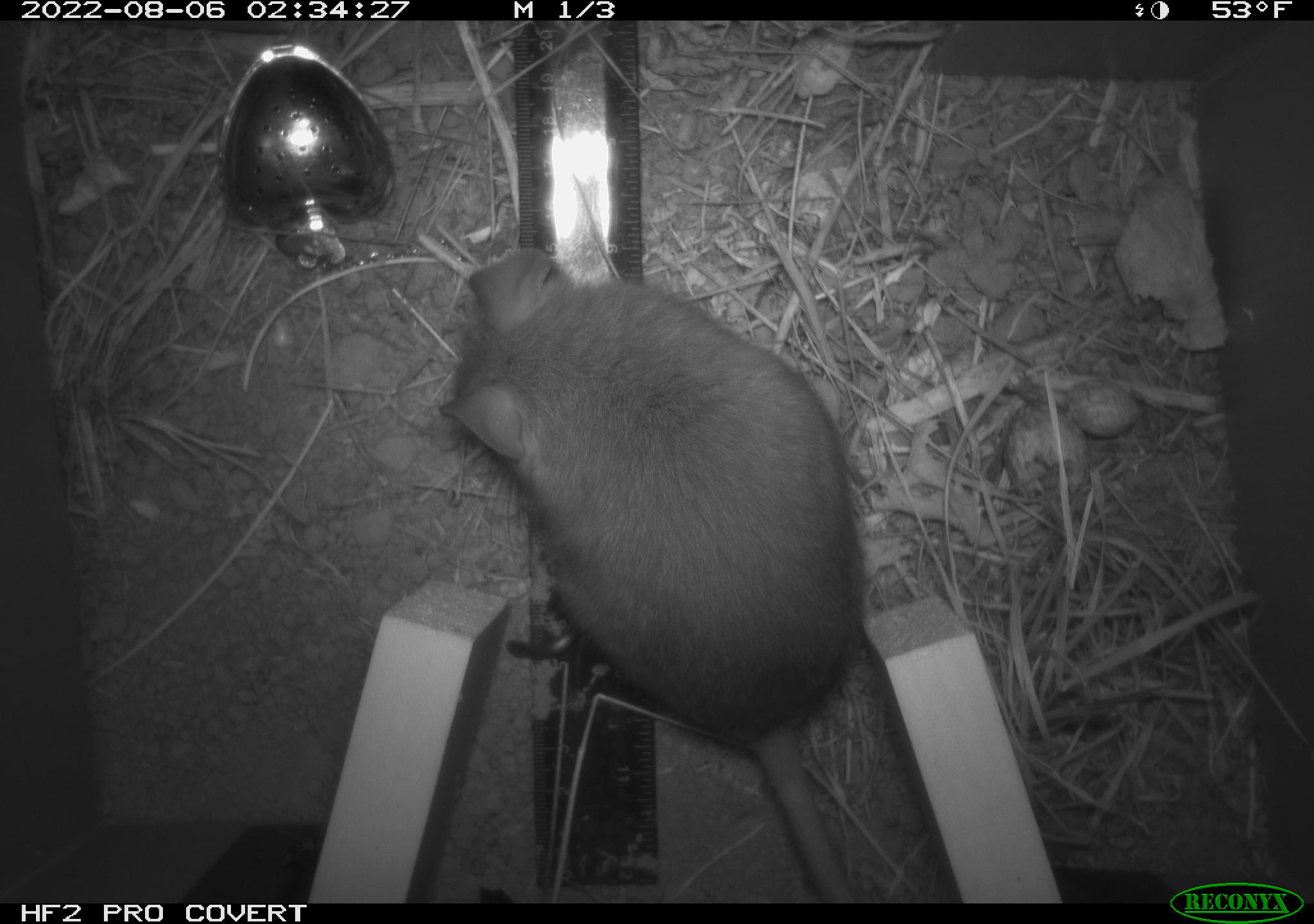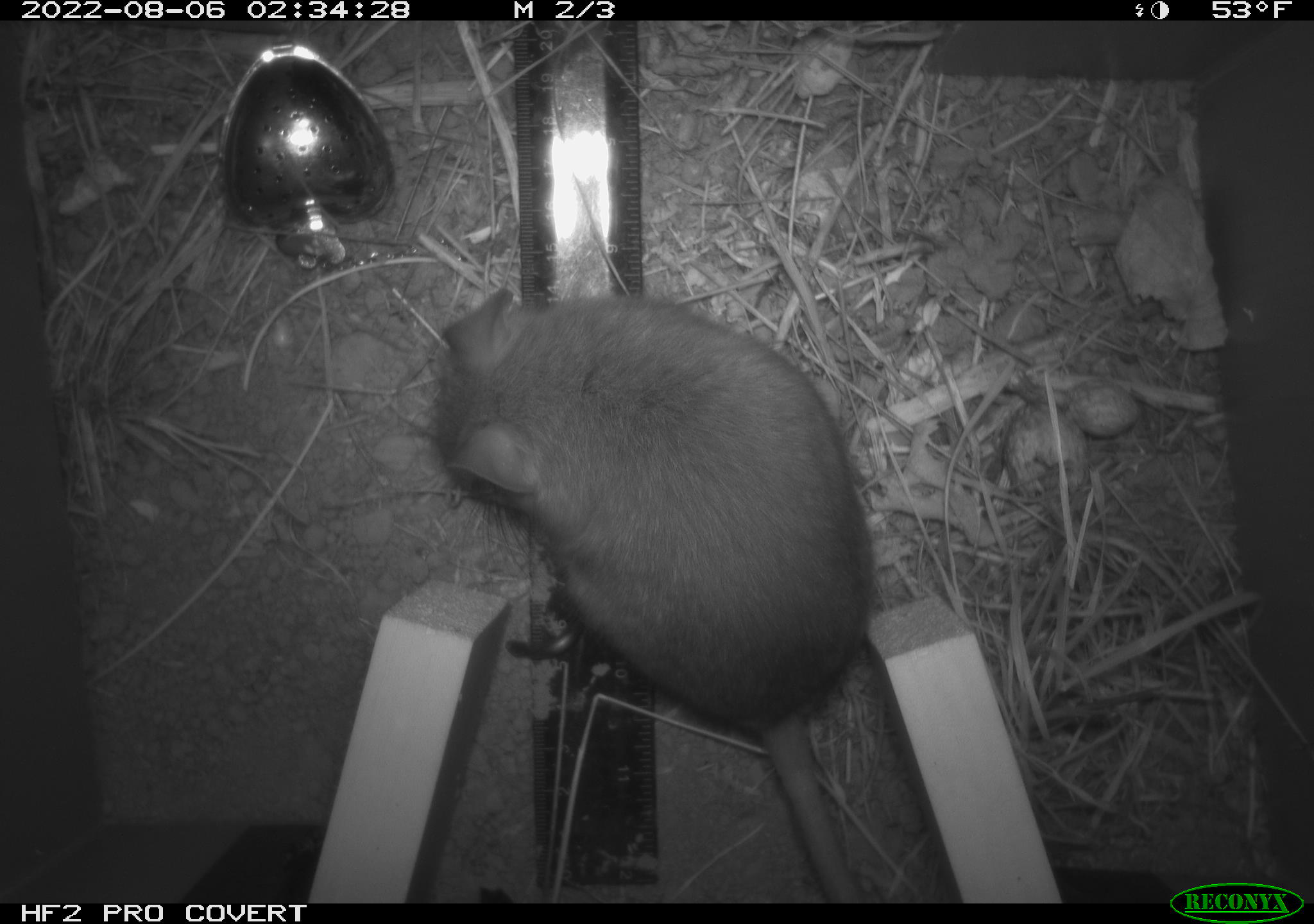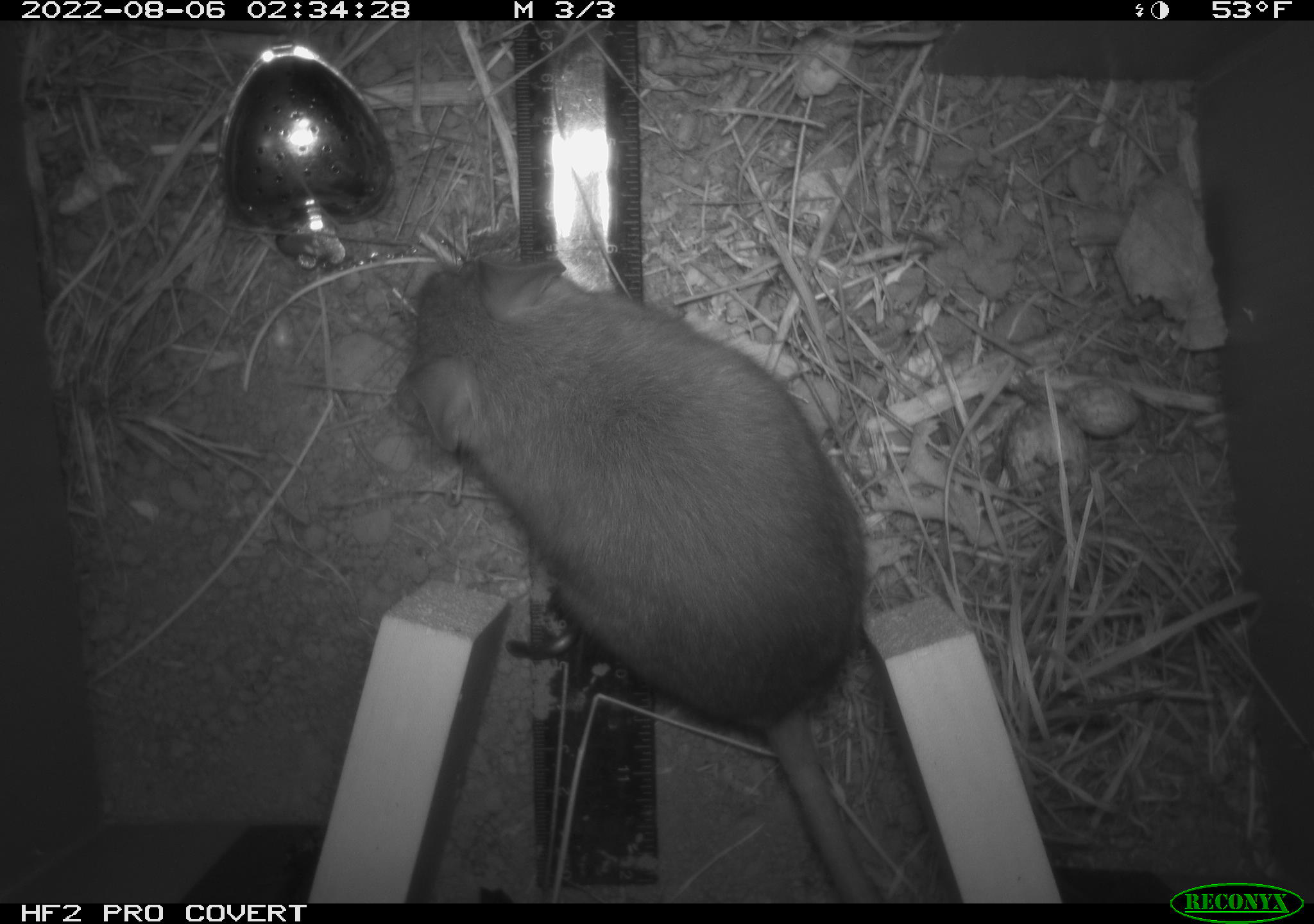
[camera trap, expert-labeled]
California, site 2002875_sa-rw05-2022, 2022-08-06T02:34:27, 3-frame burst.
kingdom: Animalia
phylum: Chordata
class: Mammalia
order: Rodentia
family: Cricetidae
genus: Neotoma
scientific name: Neotoma fuscipes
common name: dusky-footed woodrat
Dusky-footed woodrat (Neotoma fuscipes).